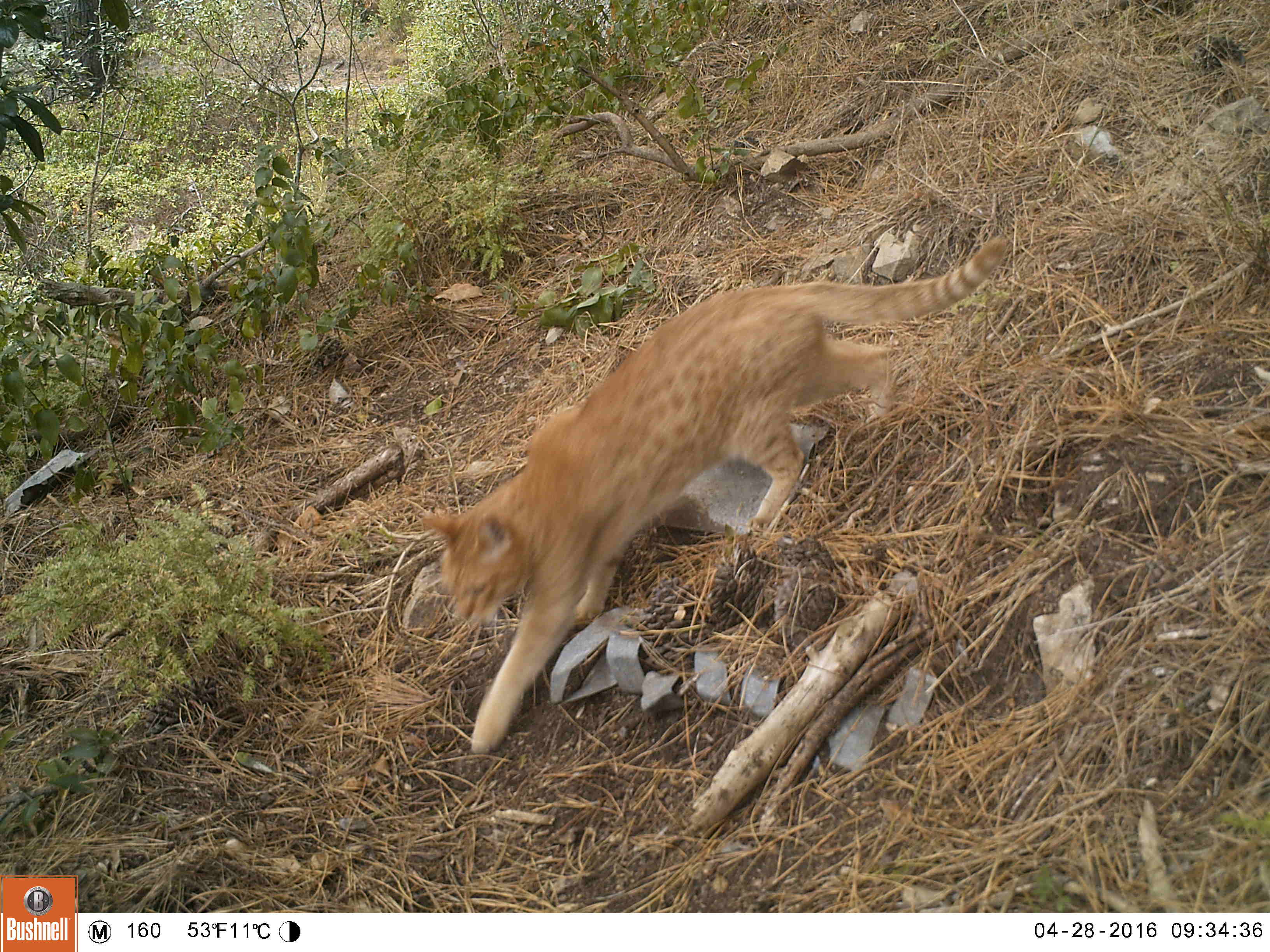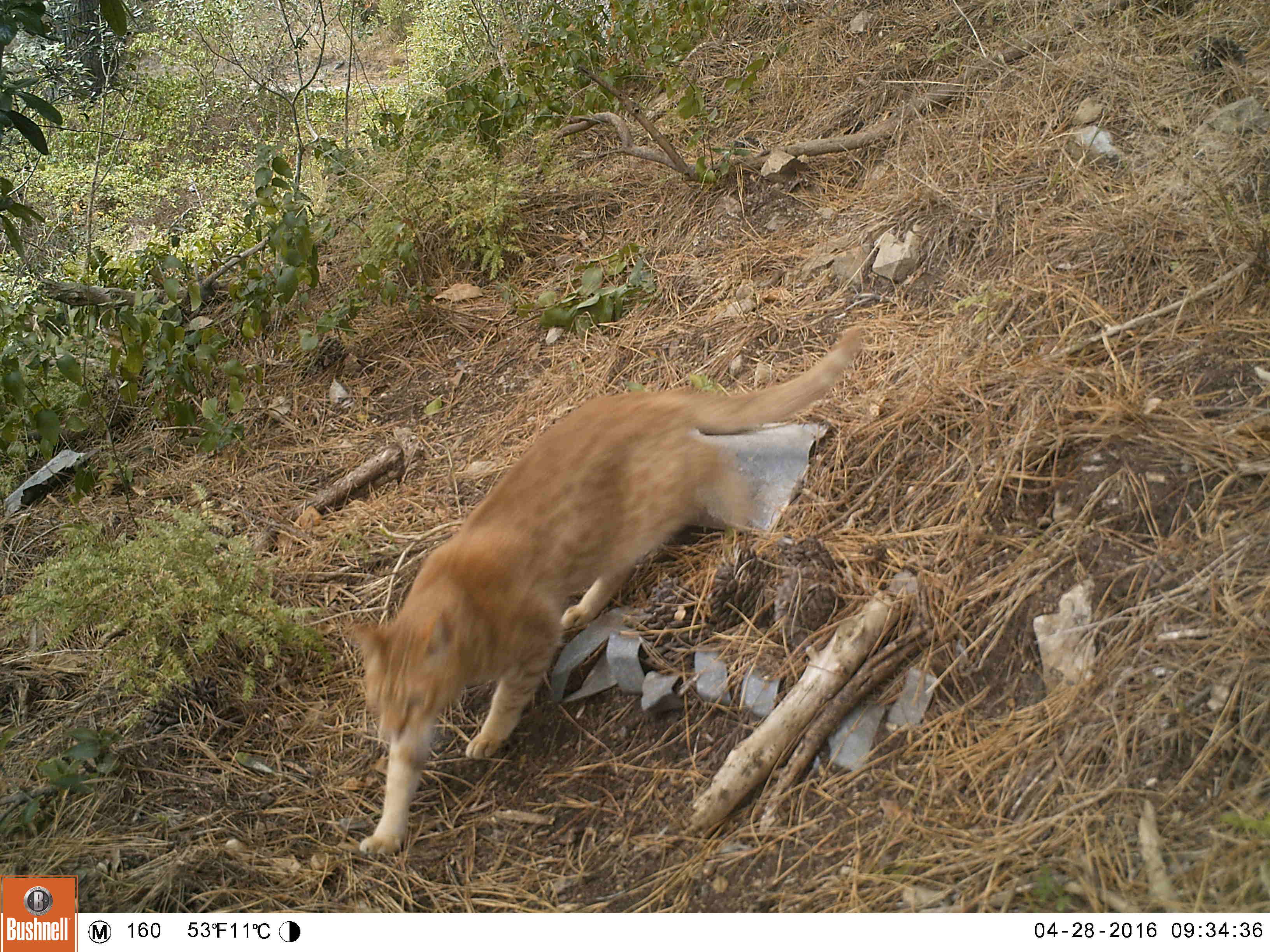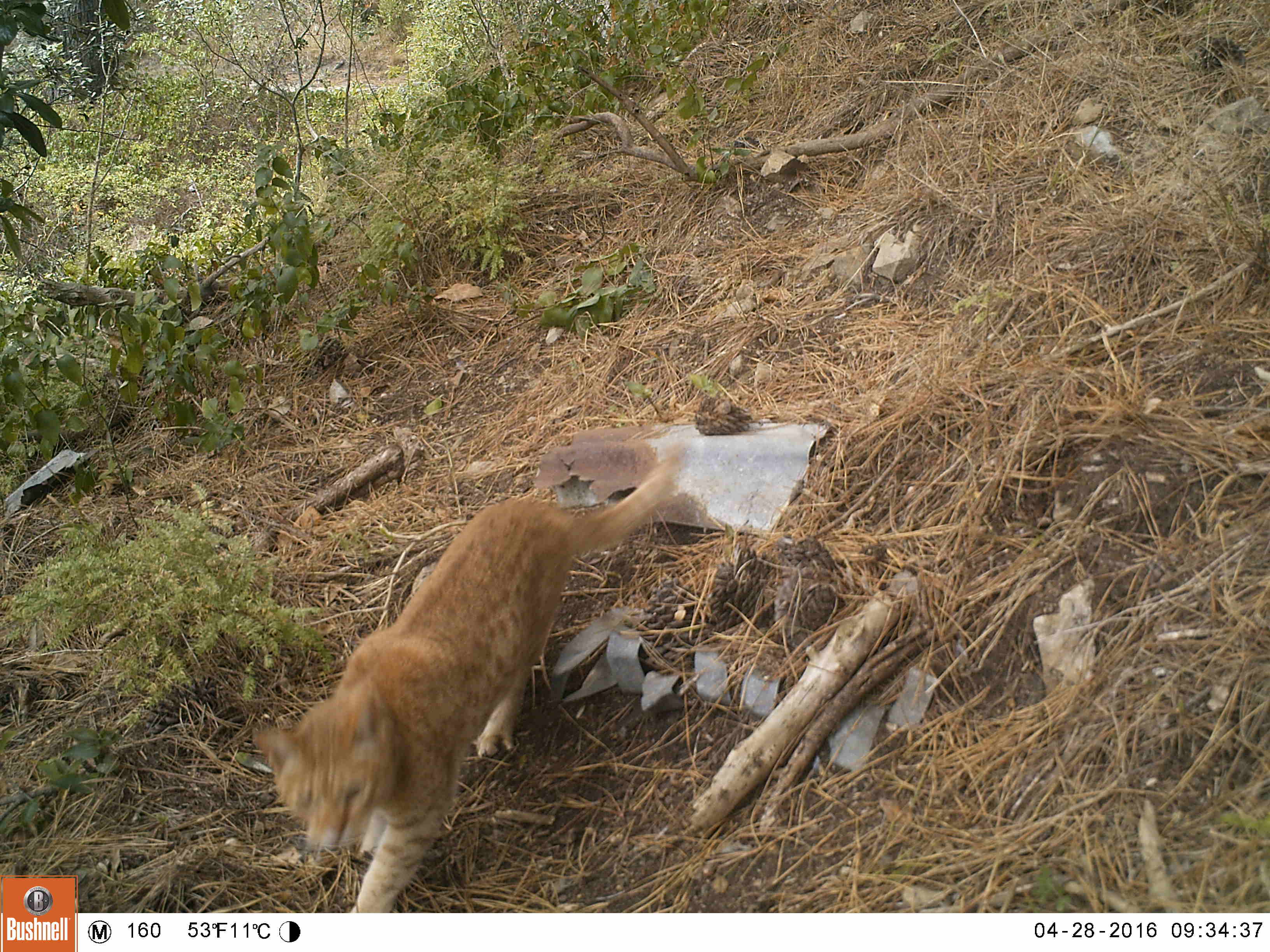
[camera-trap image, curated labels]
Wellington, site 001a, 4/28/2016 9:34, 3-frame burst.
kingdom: Animalia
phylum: Chordata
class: Mammalia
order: Carnivora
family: Felidae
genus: Felis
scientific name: Felis catus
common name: cat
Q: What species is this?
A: Cat (Felis catus).